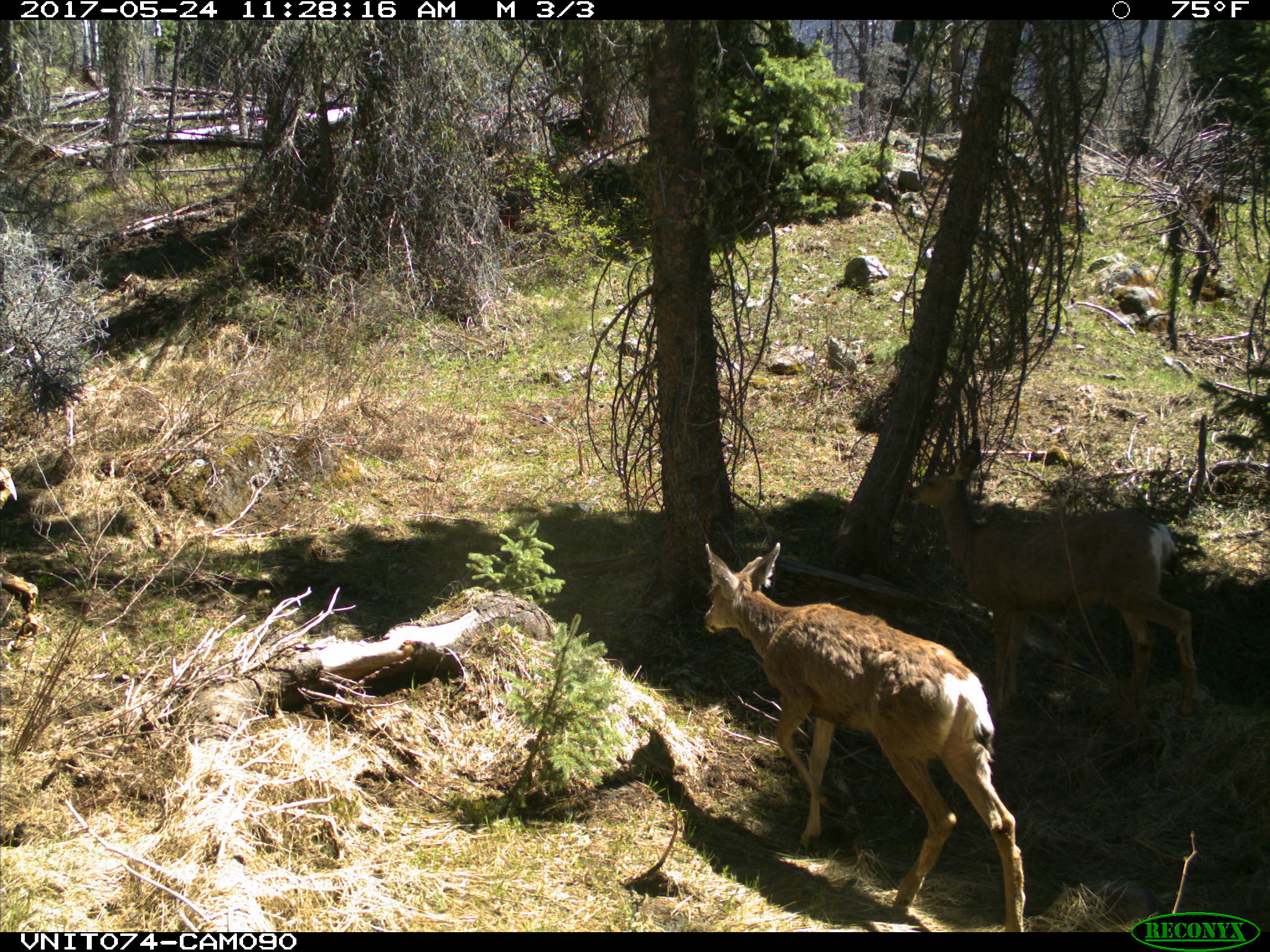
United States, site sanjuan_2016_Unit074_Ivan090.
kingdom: Animalia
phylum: Chordata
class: Mammalia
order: Artiodactyla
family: Cervidae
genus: Odocoileus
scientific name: Odocoileus hemionus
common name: mule deer